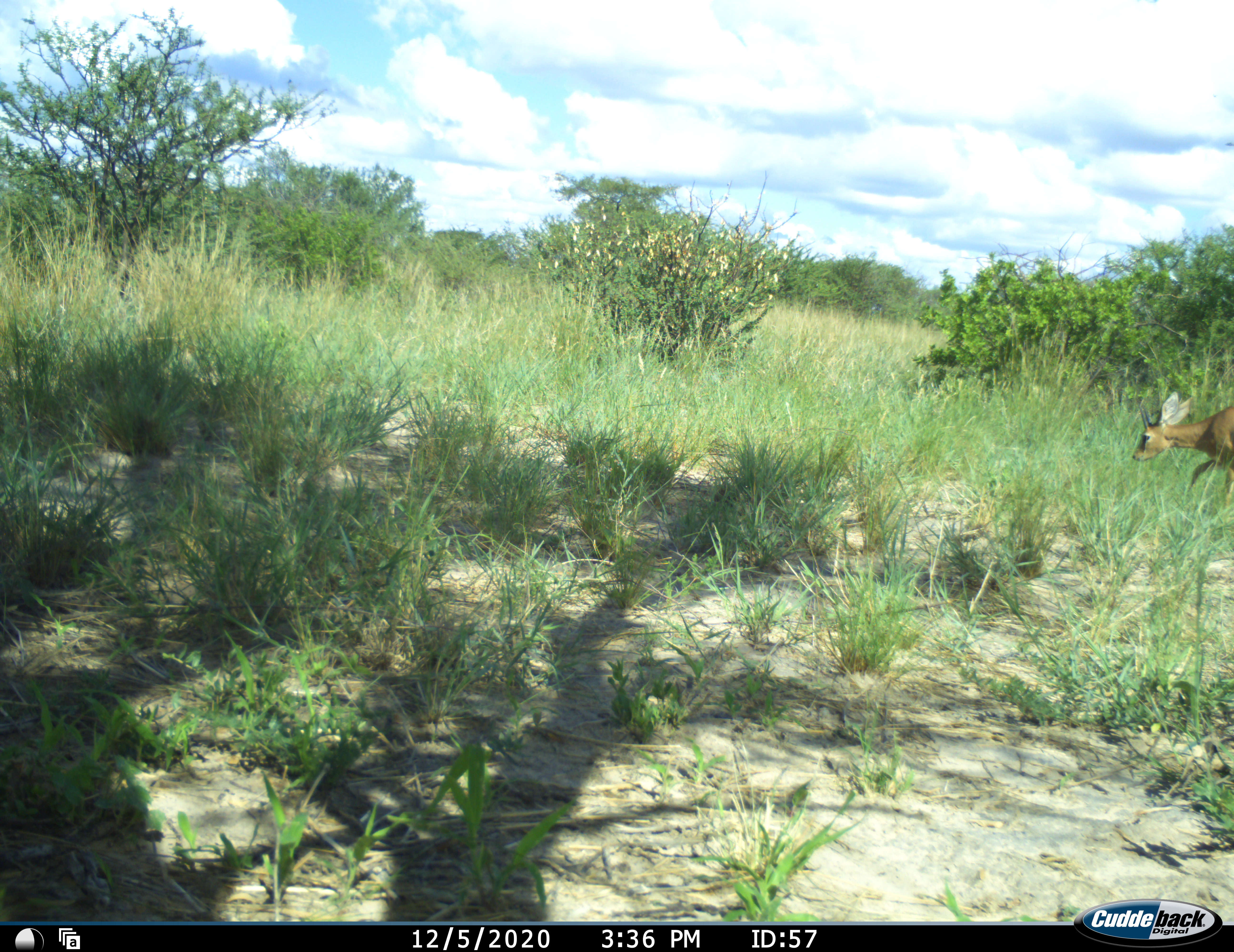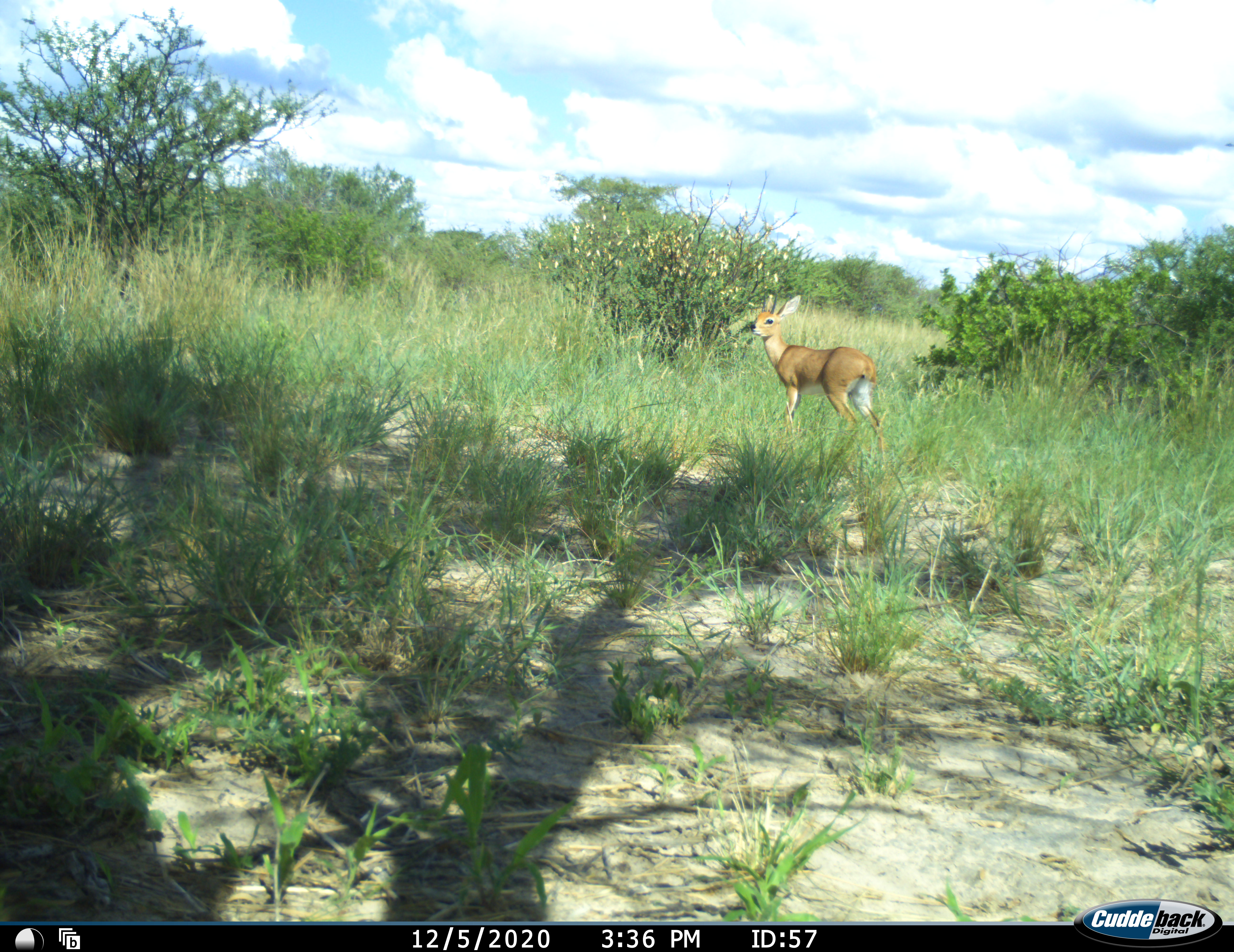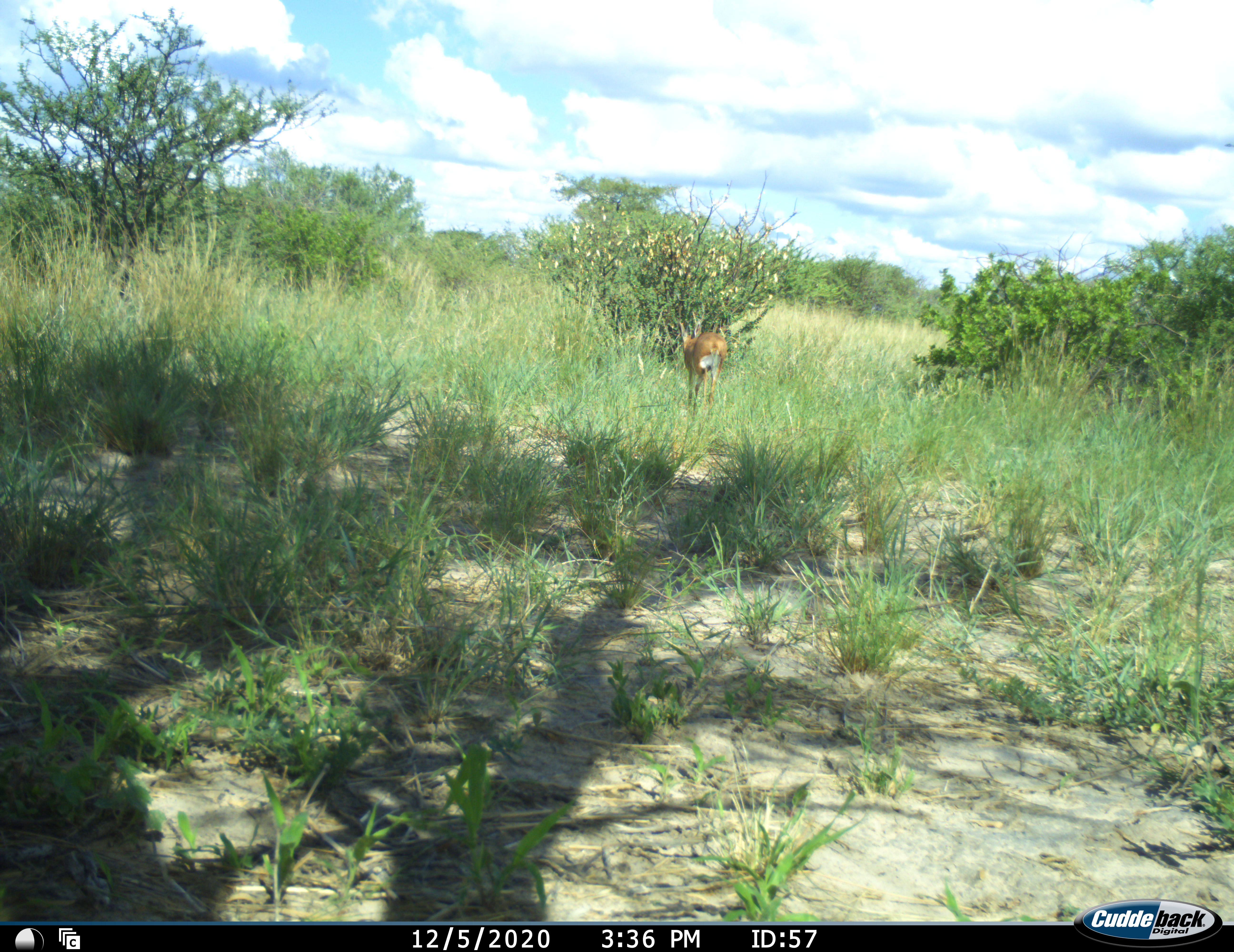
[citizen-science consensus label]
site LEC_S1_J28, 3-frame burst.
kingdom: Animalia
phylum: Chordata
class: Mammalia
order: Artiodactyla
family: Bovidae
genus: Raphicerus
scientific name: Raphicerus campestris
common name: steenbok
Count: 1.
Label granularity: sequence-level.